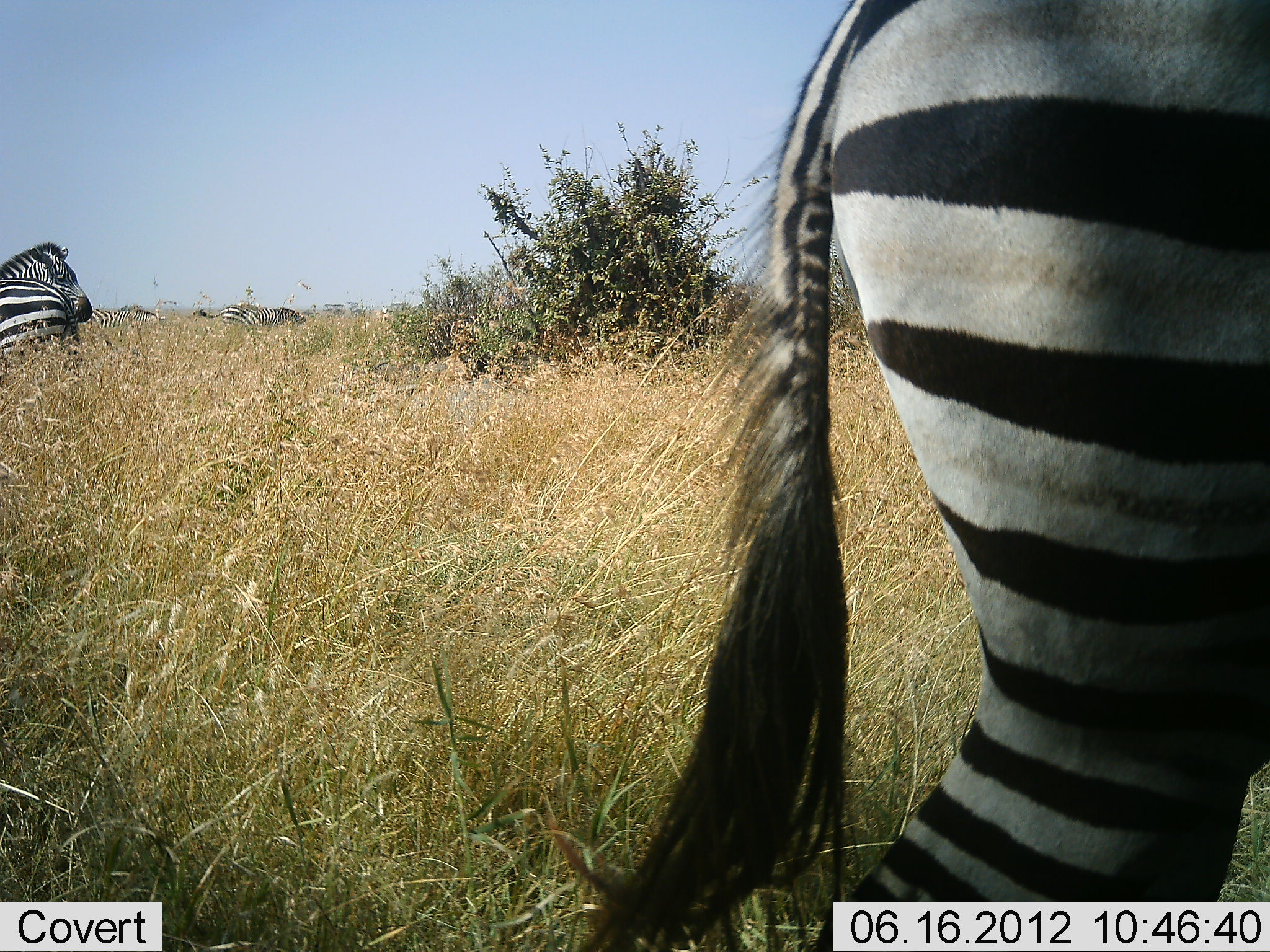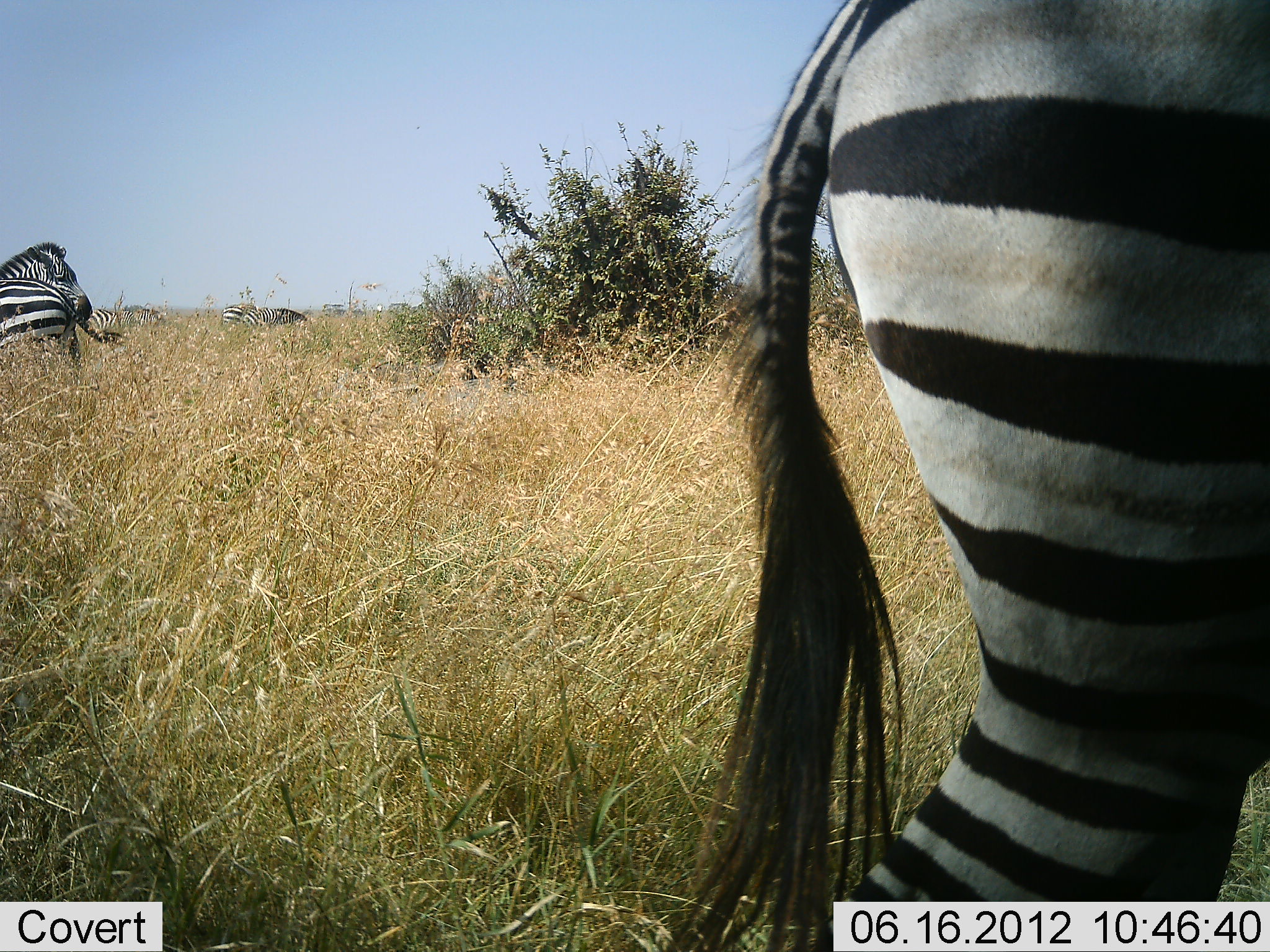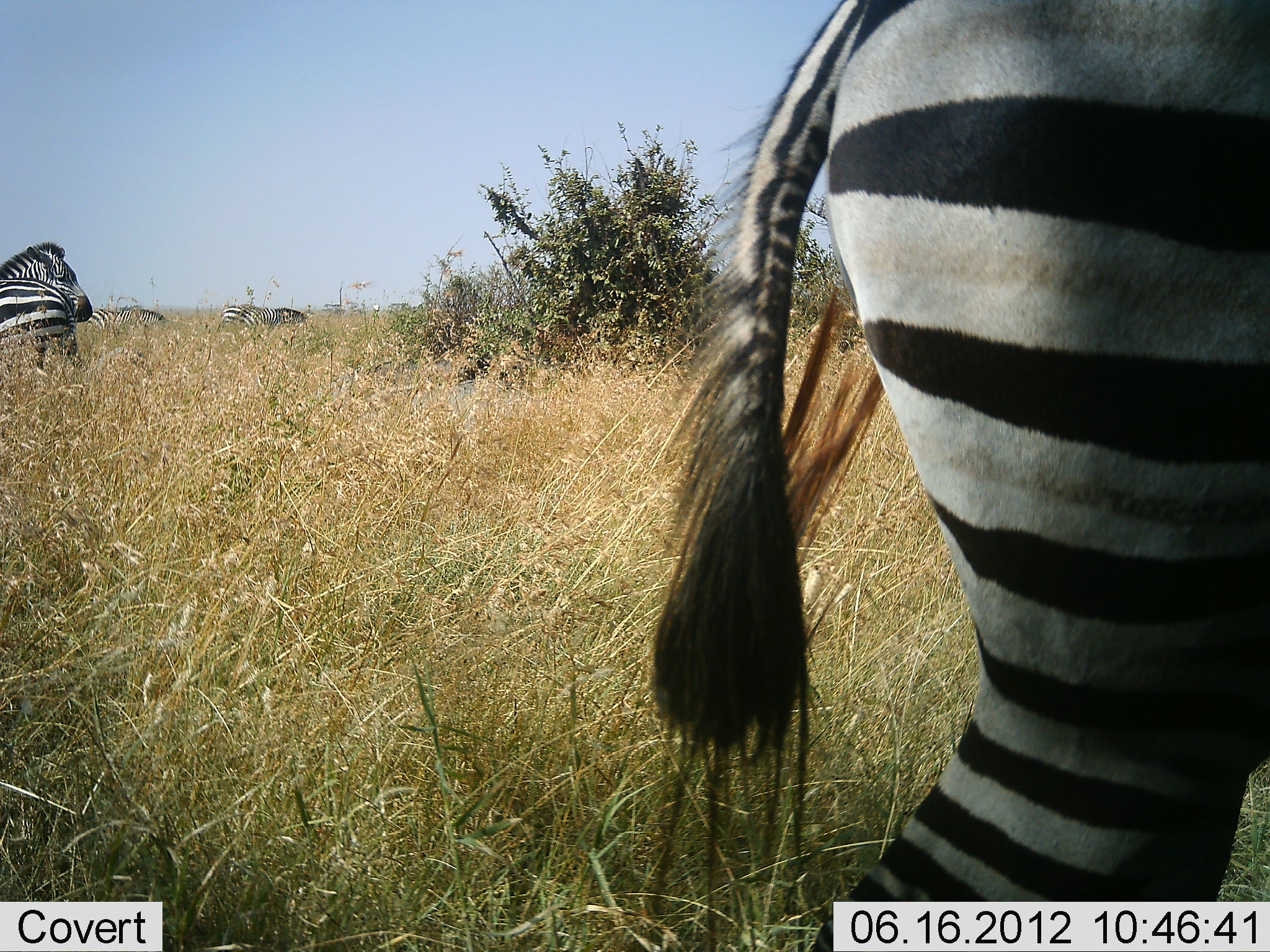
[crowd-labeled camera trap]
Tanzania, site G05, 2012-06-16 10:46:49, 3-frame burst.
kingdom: Animalia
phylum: Chordata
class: Mammalia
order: Perissodactyla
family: Equidae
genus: Equus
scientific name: Equus quagga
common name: plains zebra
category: zebra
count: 5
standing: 100%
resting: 10%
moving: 0%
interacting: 0%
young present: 0%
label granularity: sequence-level